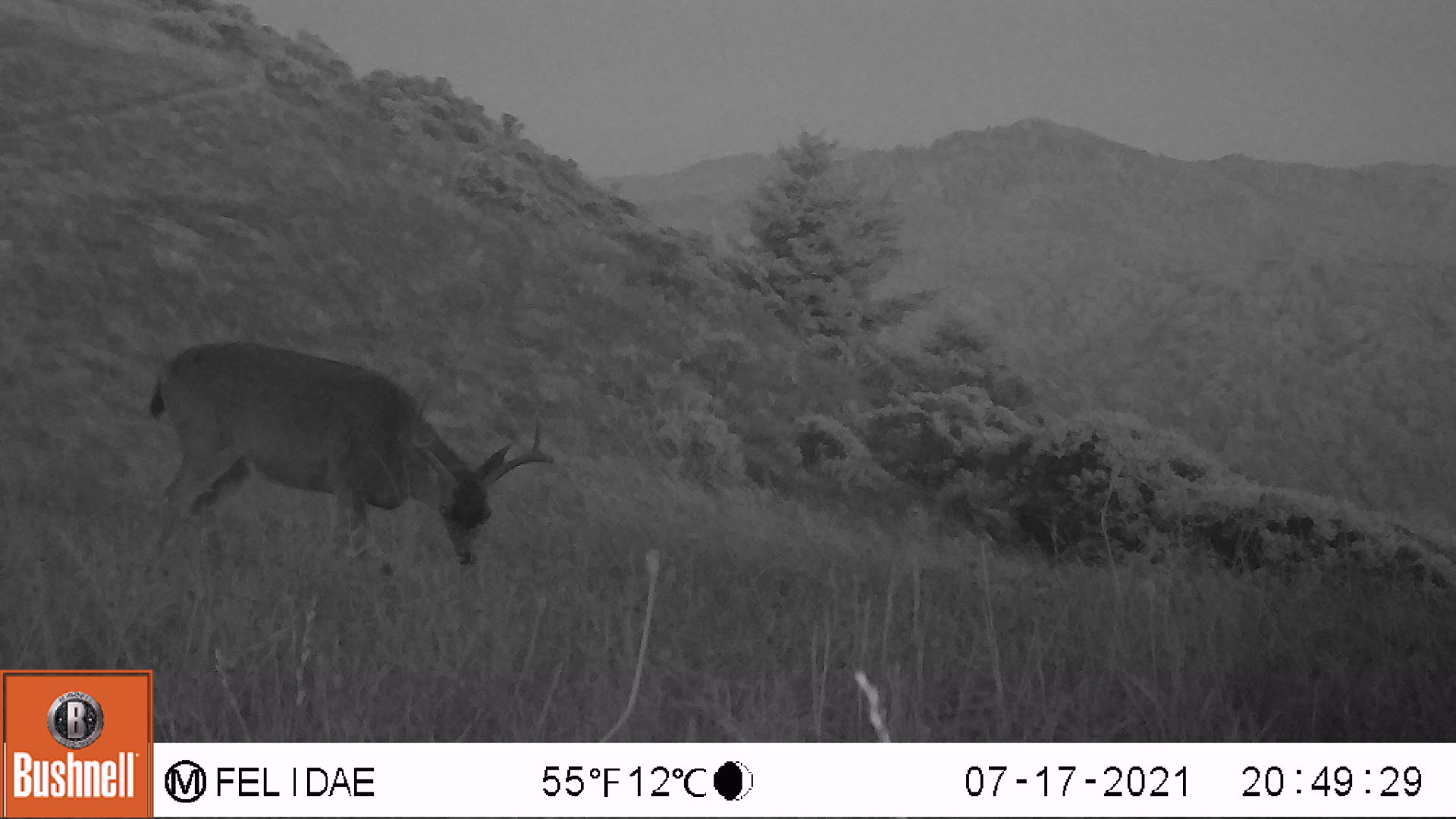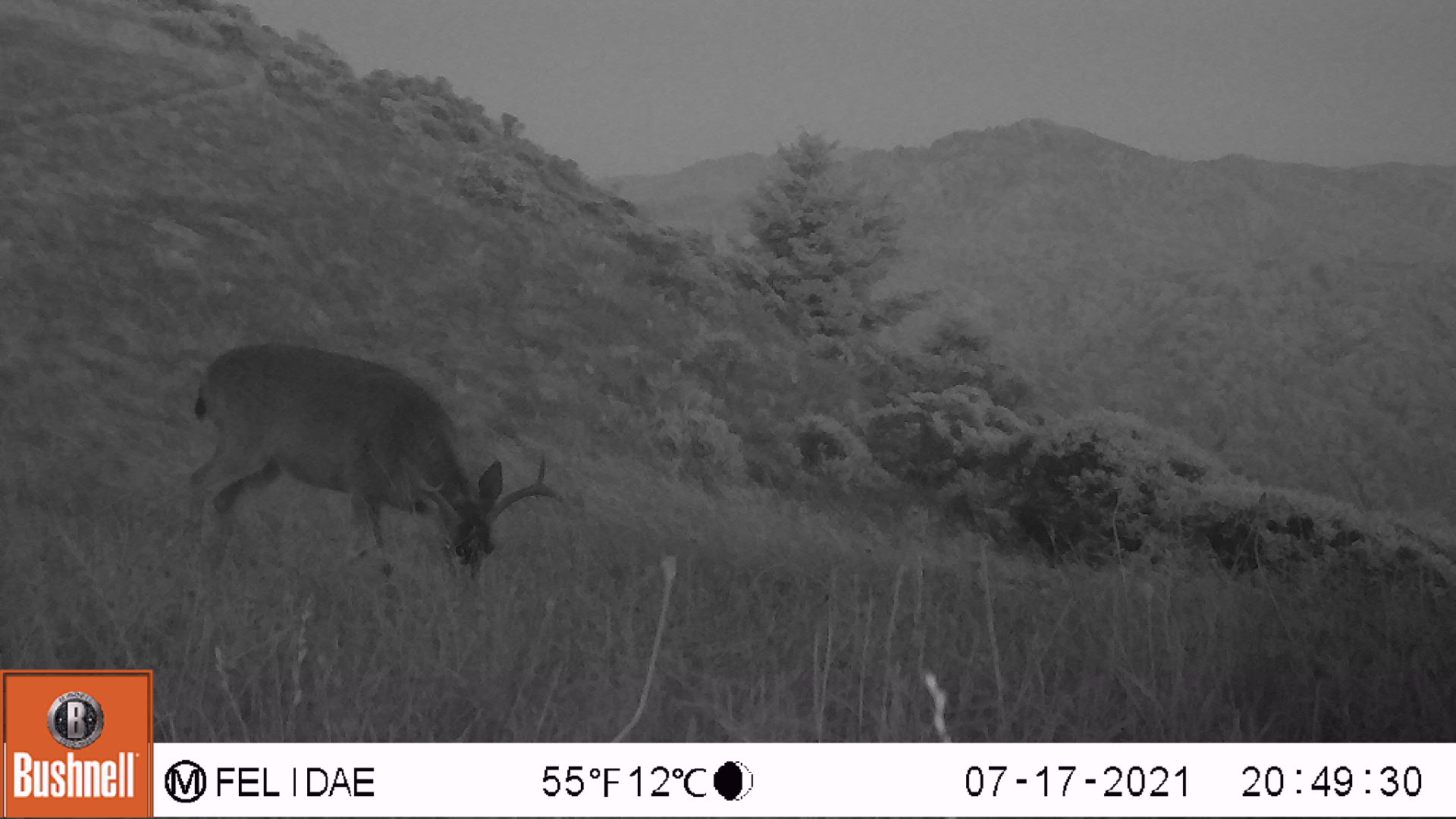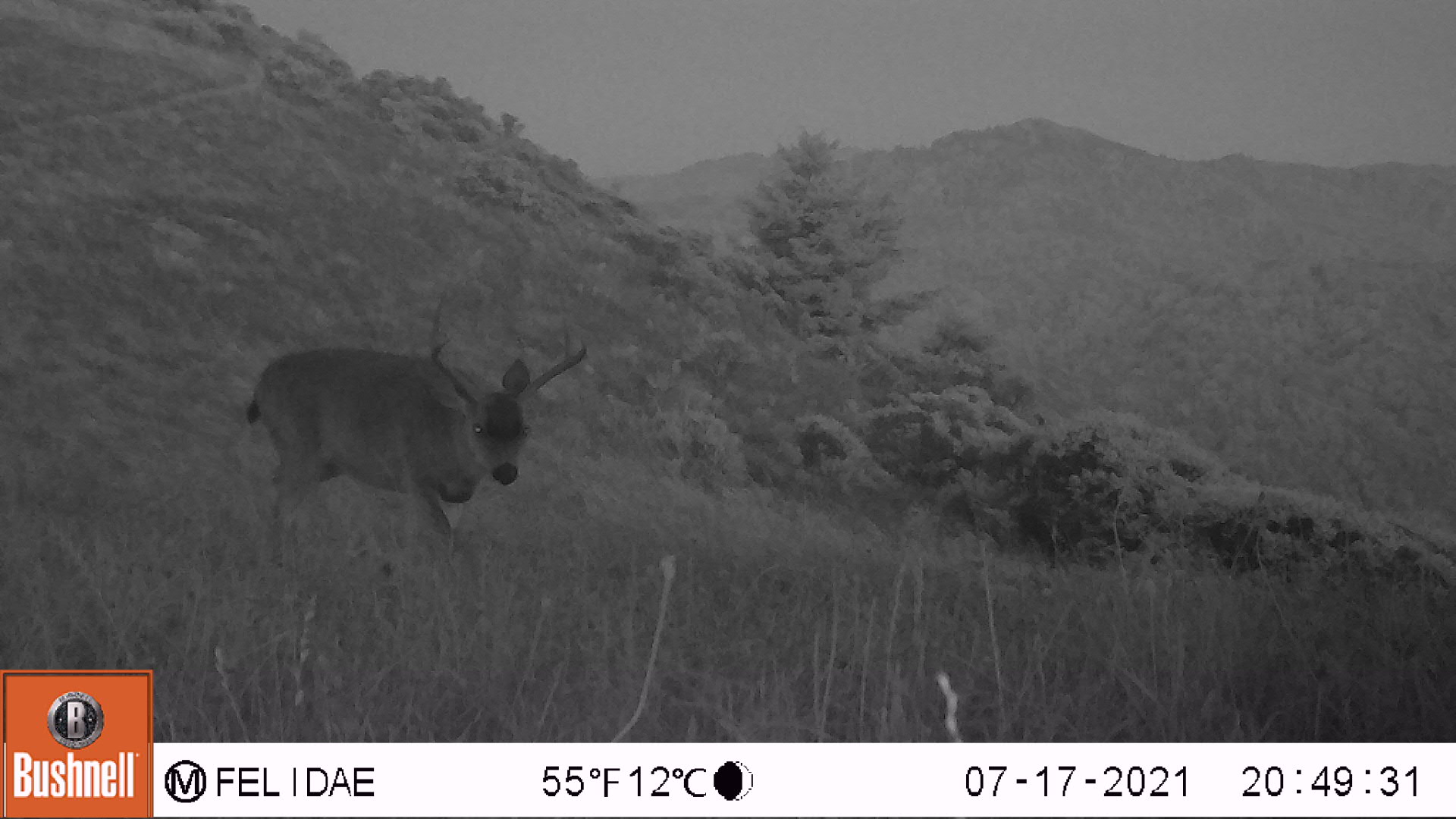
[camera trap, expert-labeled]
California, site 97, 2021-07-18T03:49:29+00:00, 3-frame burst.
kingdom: Animalia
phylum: Chordata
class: Mammalia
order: Artiodactyla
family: Cervidae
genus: Odocoileus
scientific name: Odocoileus hemionus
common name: mule deer